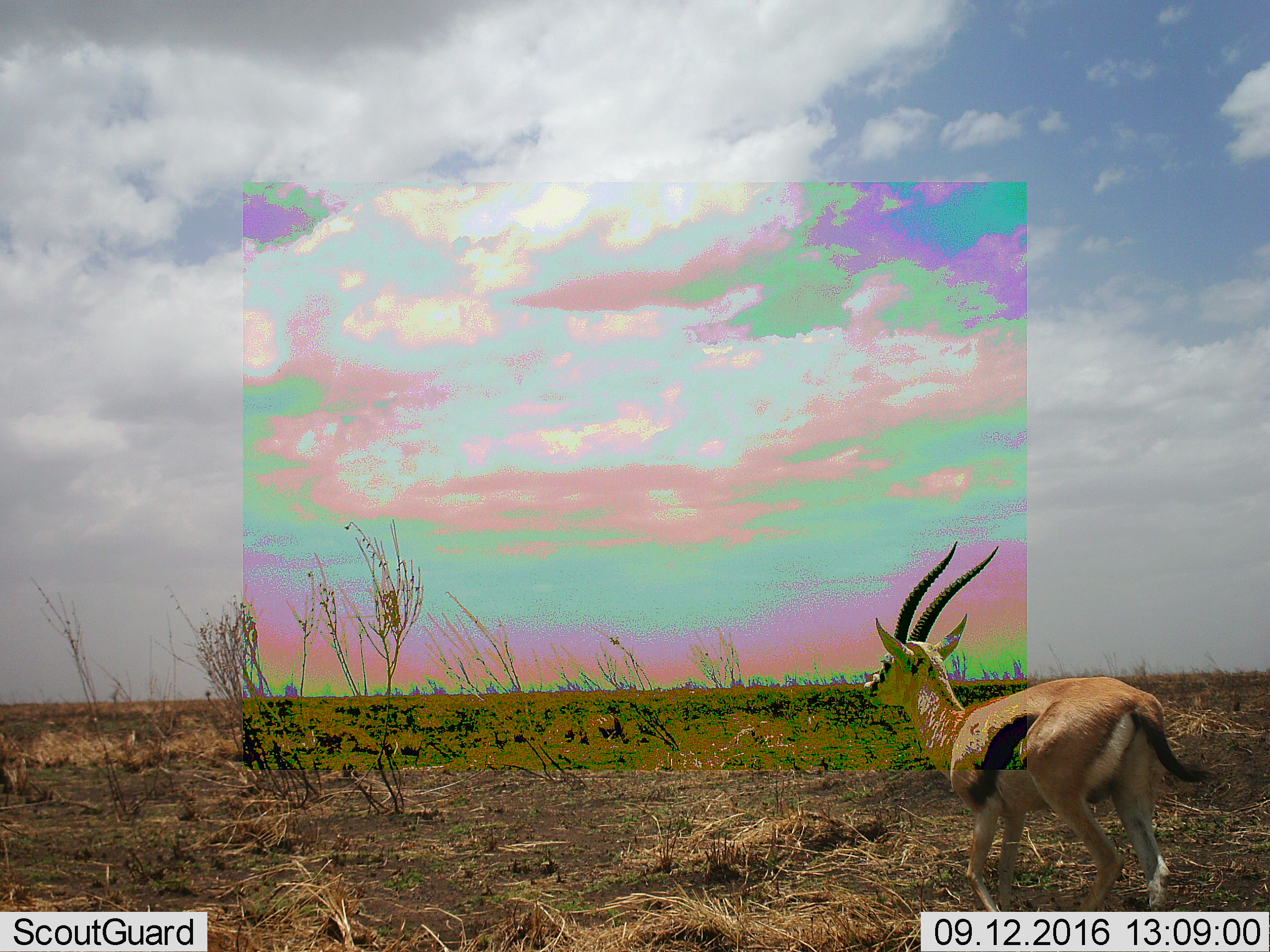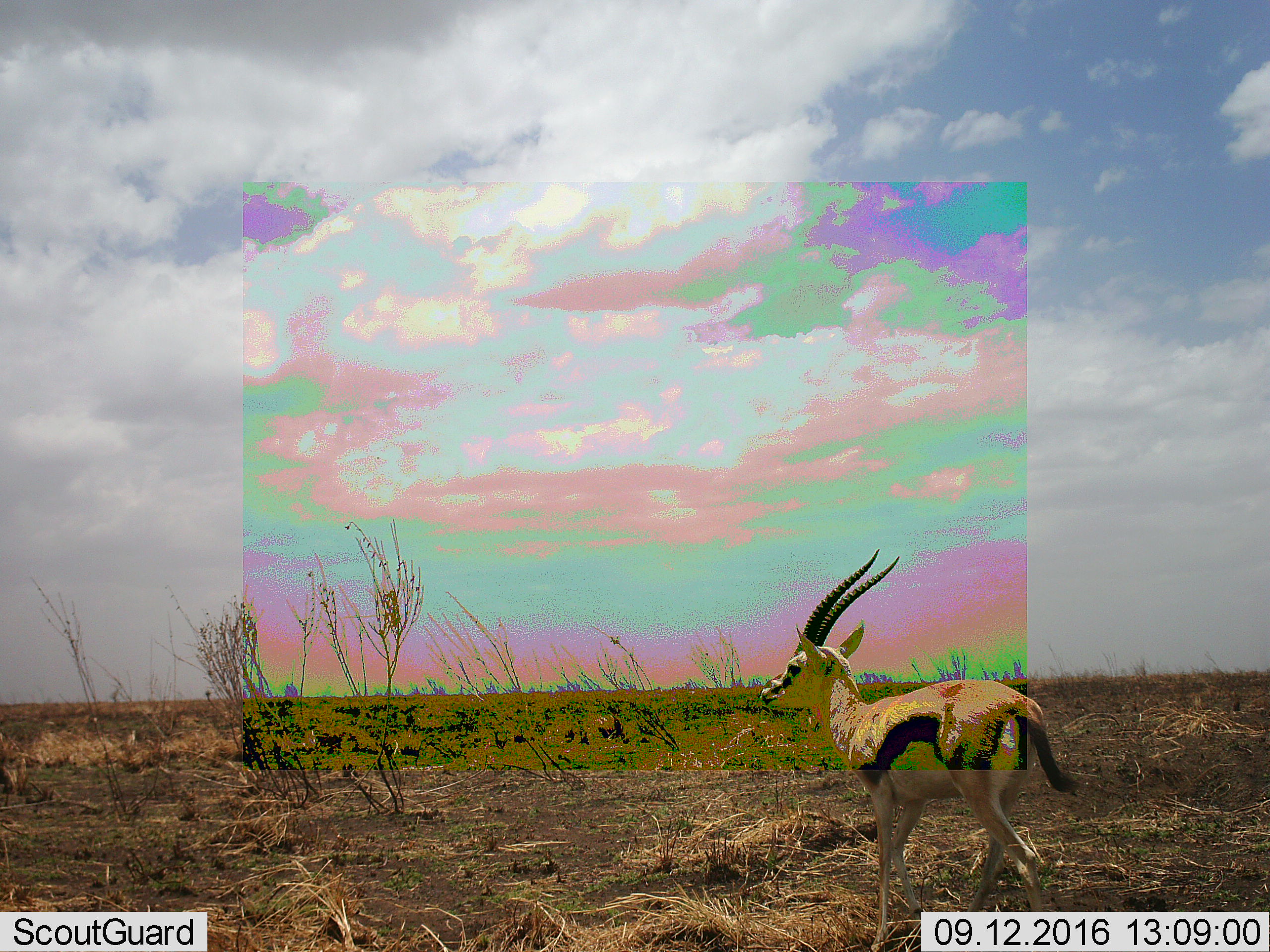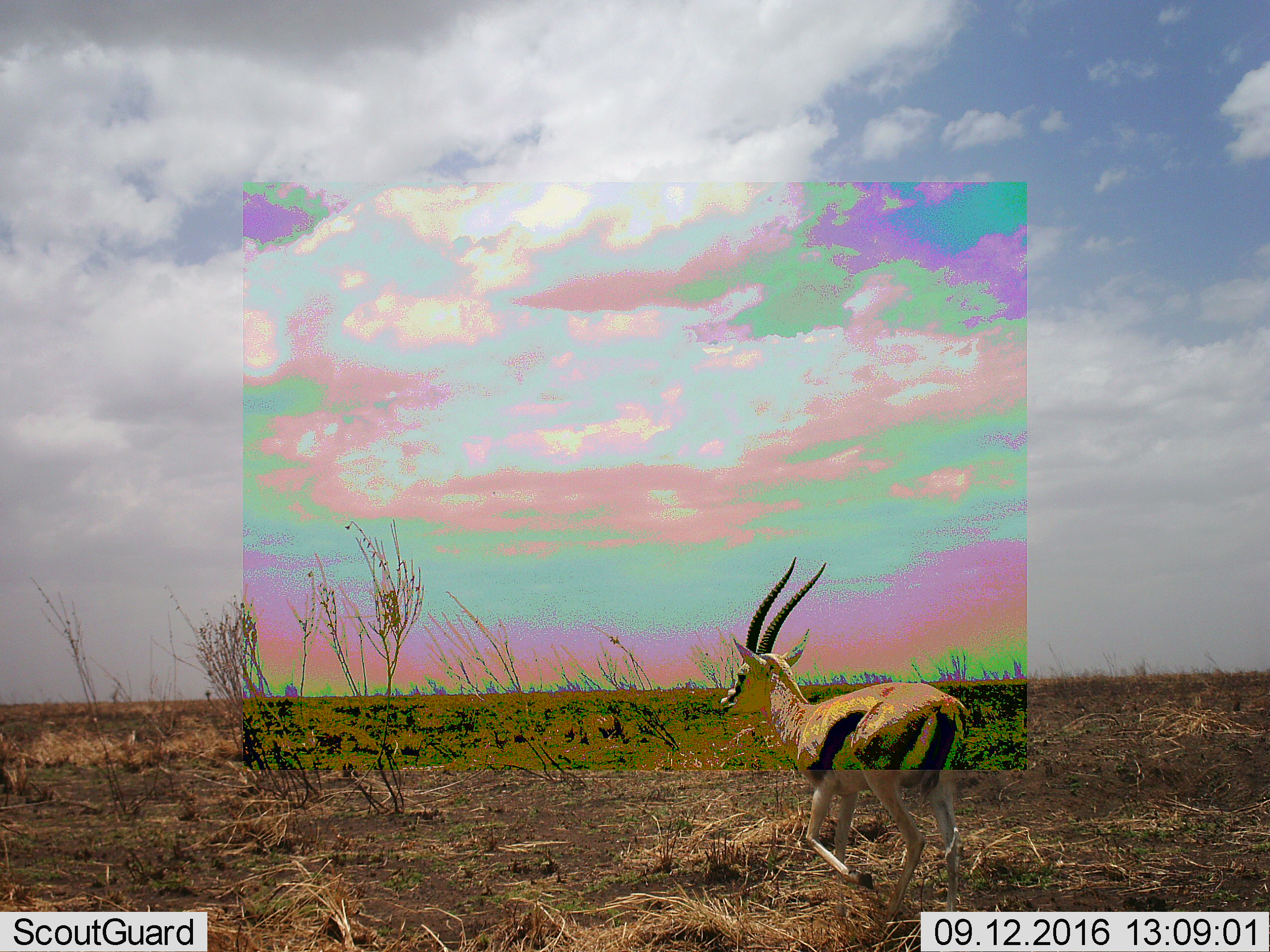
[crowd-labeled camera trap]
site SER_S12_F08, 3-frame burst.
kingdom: Animalia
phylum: Chordata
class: Mammalia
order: Artiodactyla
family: Bovidae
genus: Eudorcas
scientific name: Eudorcas thomsonii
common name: thomson's gazelle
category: gazellethomsons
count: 1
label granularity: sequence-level